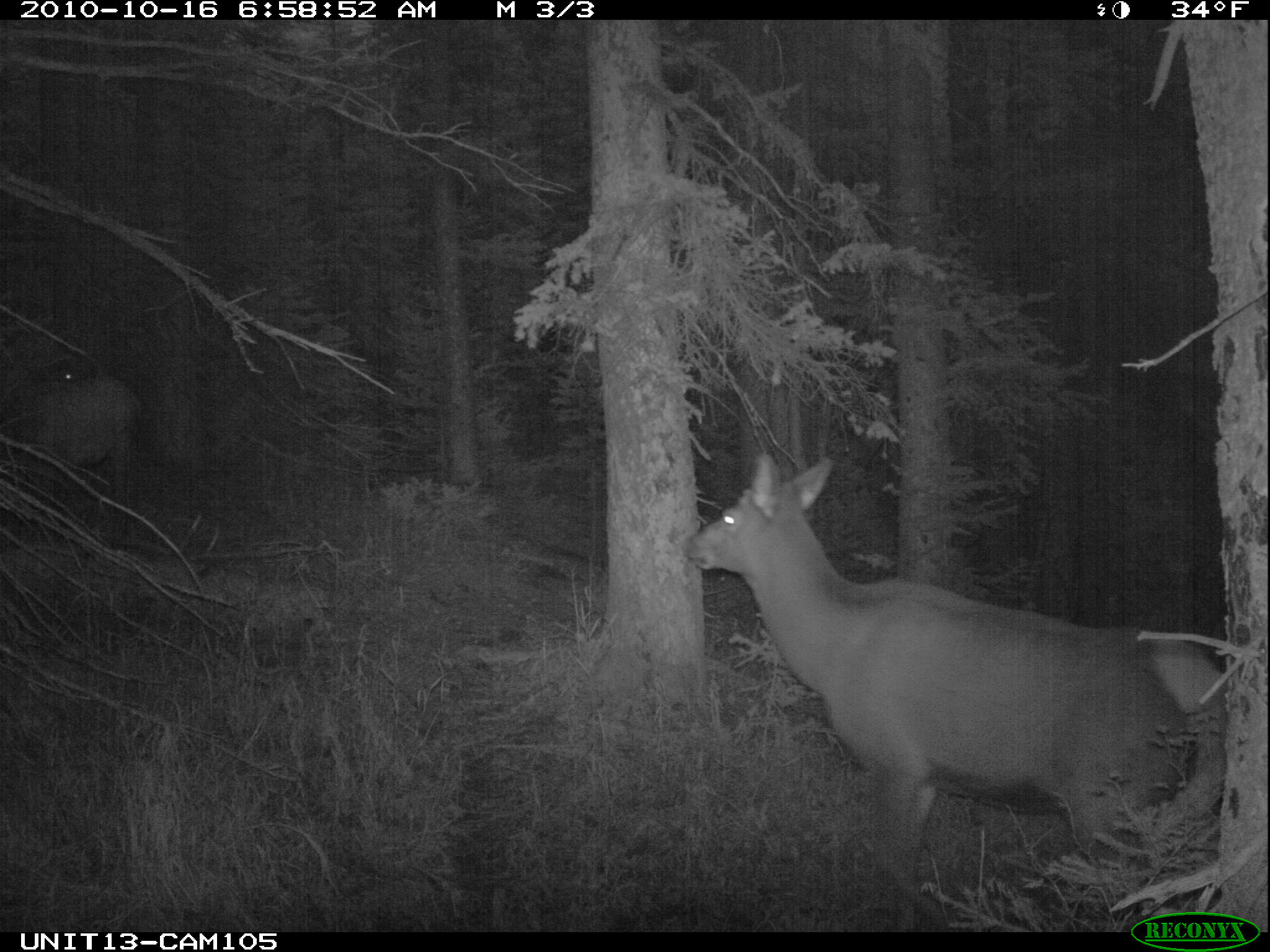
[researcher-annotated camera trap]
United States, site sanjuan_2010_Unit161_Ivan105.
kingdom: Animalia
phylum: Chordata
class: Mammalia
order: Artiodactyla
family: Cervidae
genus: Cervus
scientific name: Cervus elaphus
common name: red deer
Cervus elaphus (red deer).